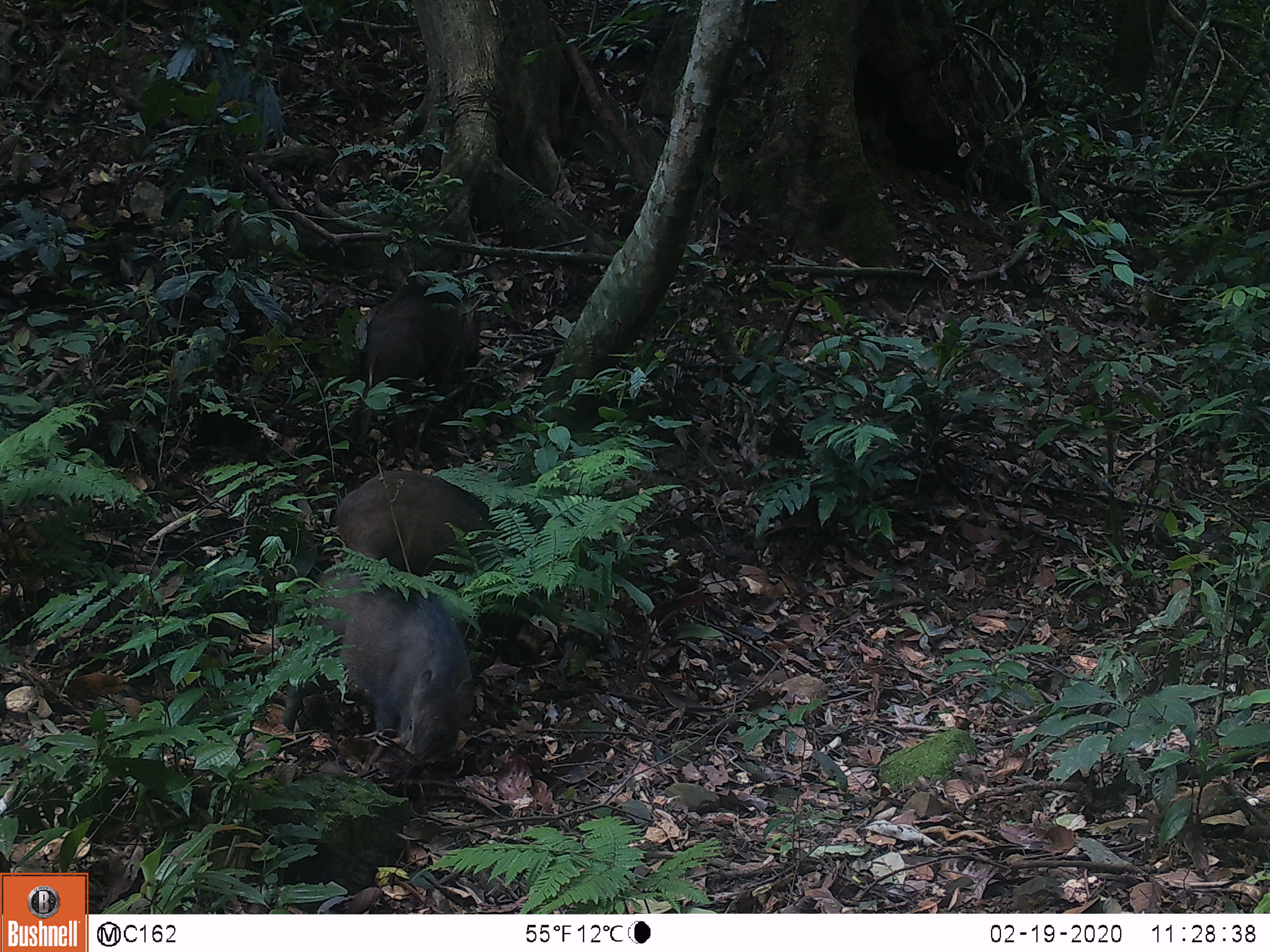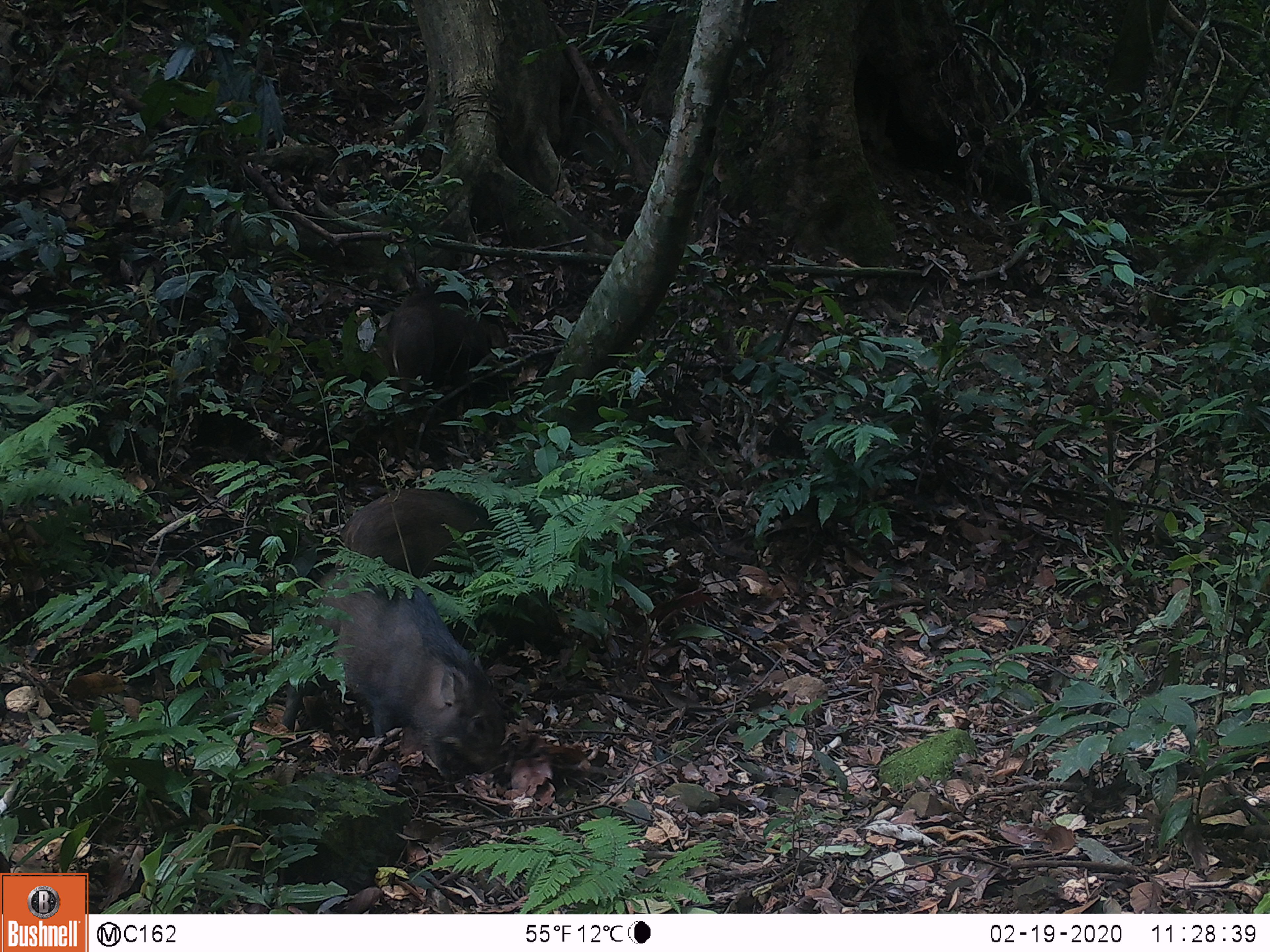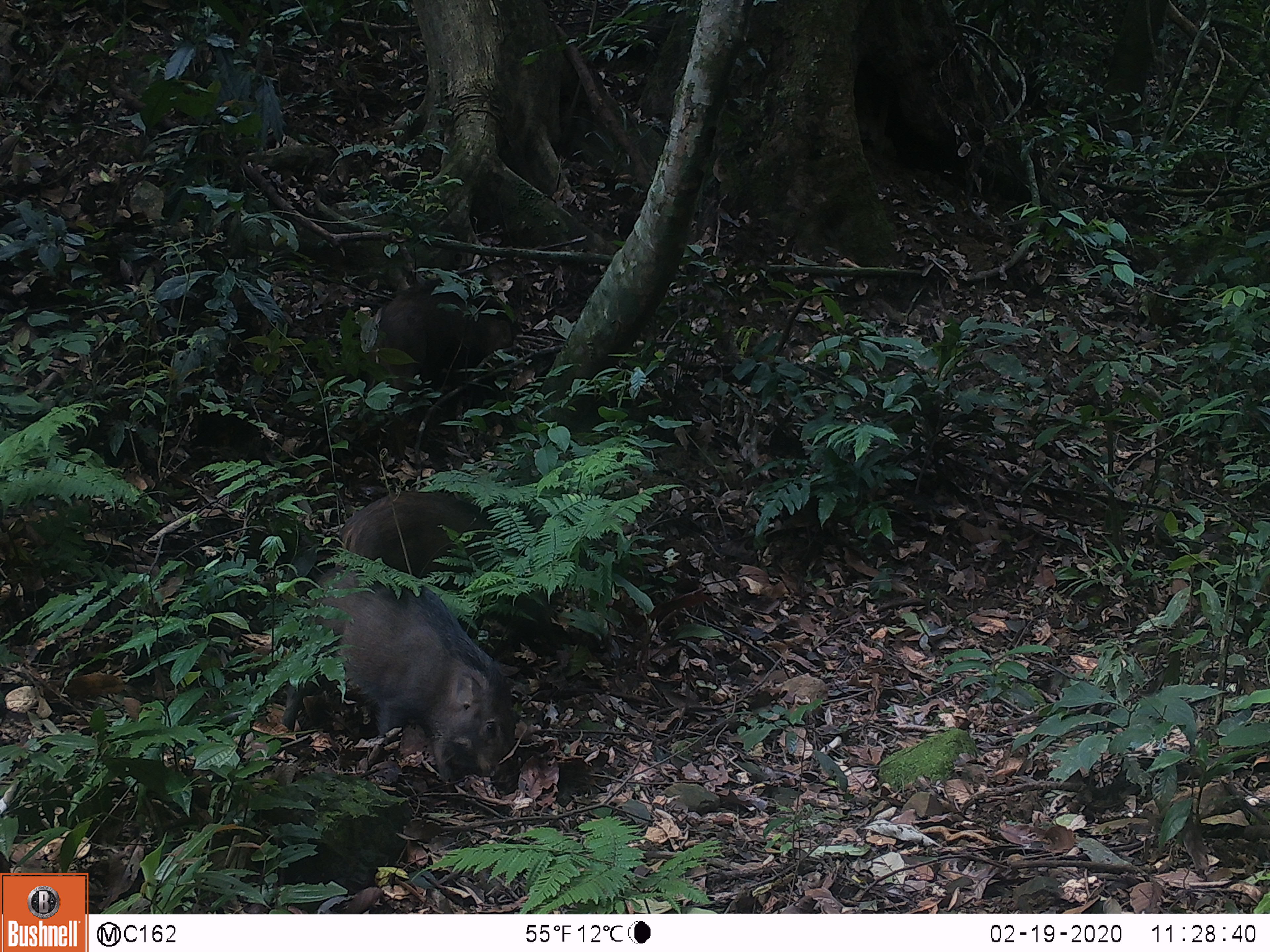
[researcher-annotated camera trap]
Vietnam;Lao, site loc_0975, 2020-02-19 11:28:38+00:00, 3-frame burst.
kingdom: Animalia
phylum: Chordata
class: Mammalia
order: Artiodactyla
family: Suidae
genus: Sus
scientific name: Sus scrofa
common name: eurasian wild pig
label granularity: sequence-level